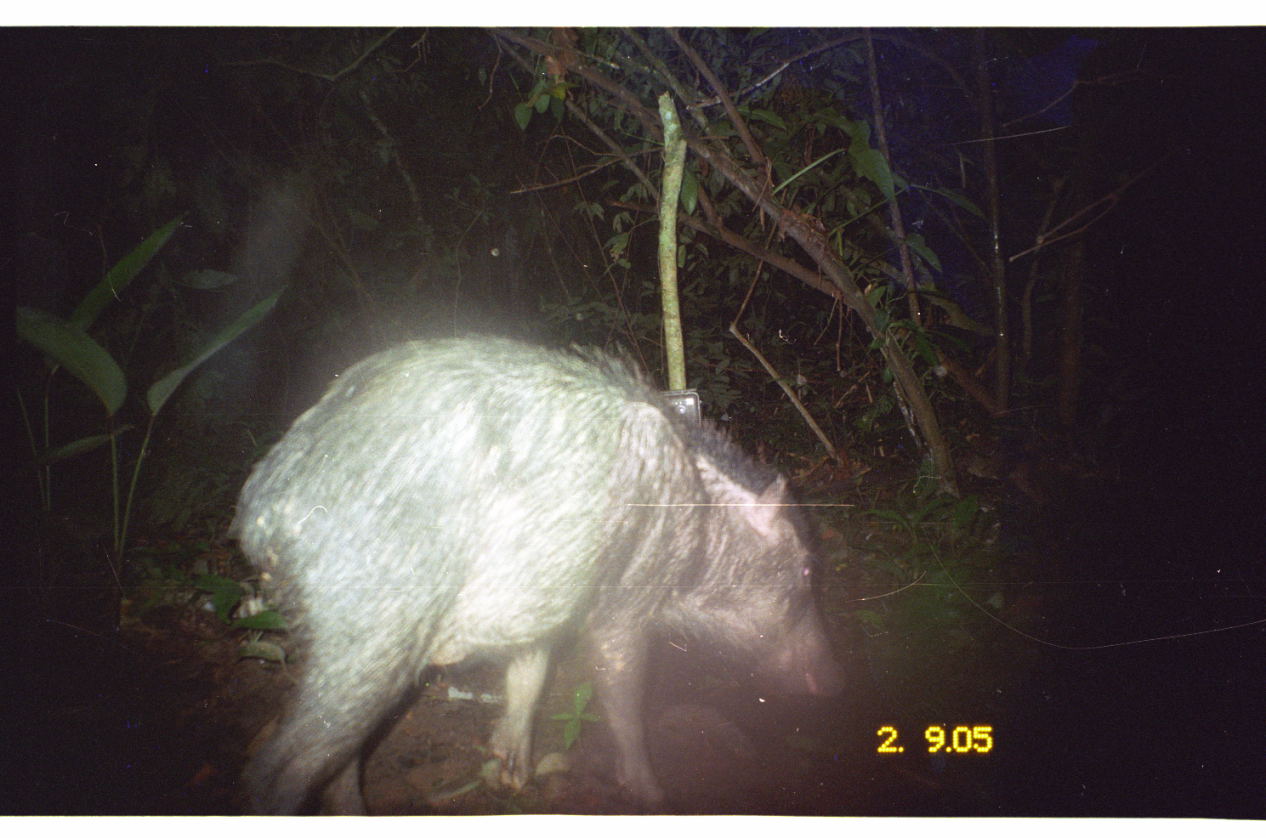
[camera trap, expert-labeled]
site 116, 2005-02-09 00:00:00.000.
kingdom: Animalia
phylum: Chordata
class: Mammalia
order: Artiodactyla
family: Tayassuidae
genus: Tayassu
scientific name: Tayassu pecari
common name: white-lipped peccary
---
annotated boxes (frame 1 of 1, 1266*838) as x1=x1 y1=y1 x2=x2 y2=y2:
tayassu pecari: x1=230 y1=332 x2=851 y2=815